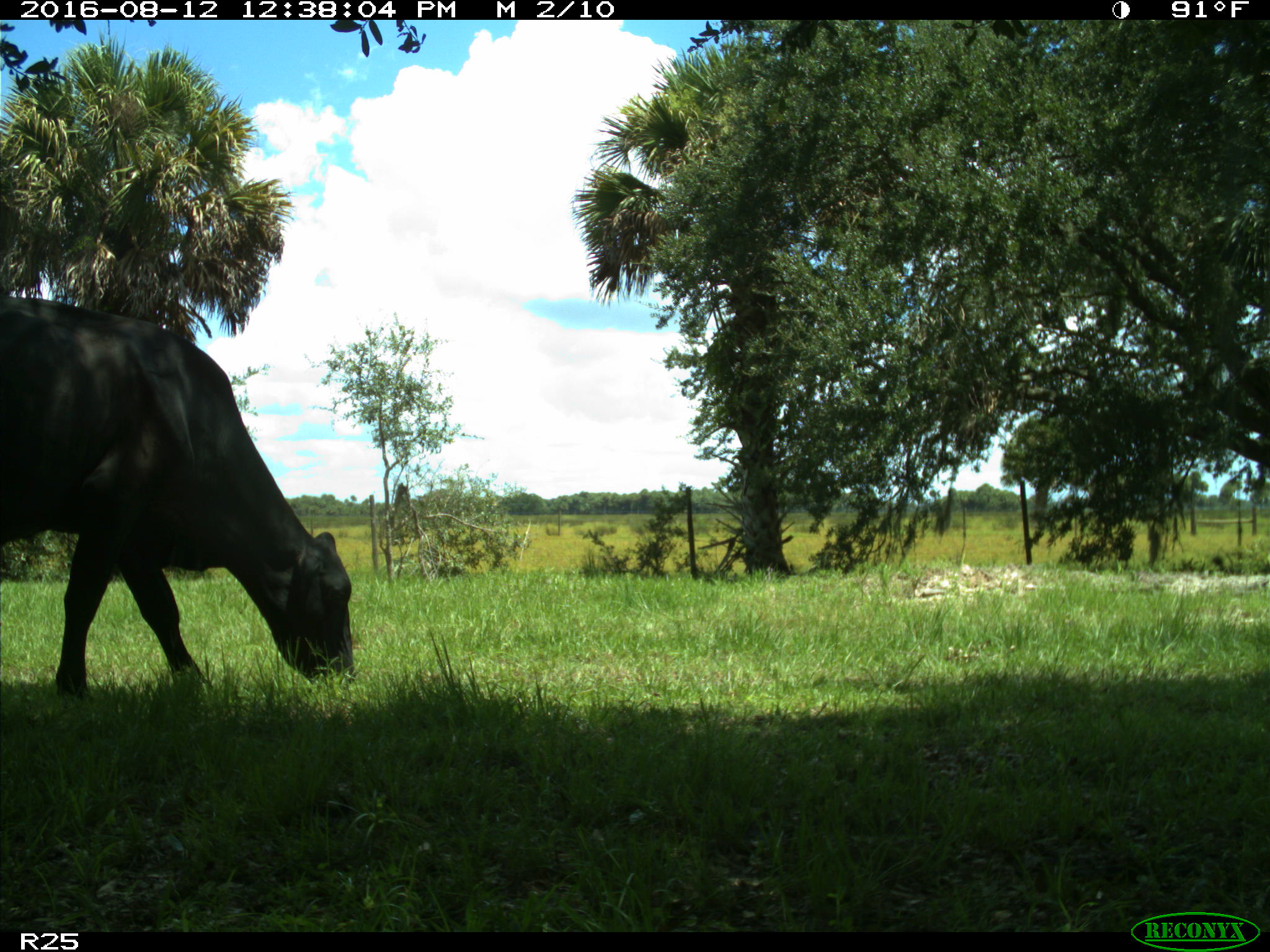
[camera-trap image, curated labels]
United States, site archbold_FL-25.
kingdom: Animalia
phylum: Chordata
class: Mammalia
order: Artiodactyla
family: Bovidae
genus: Bos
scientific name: Bos taurus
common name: domestic cow